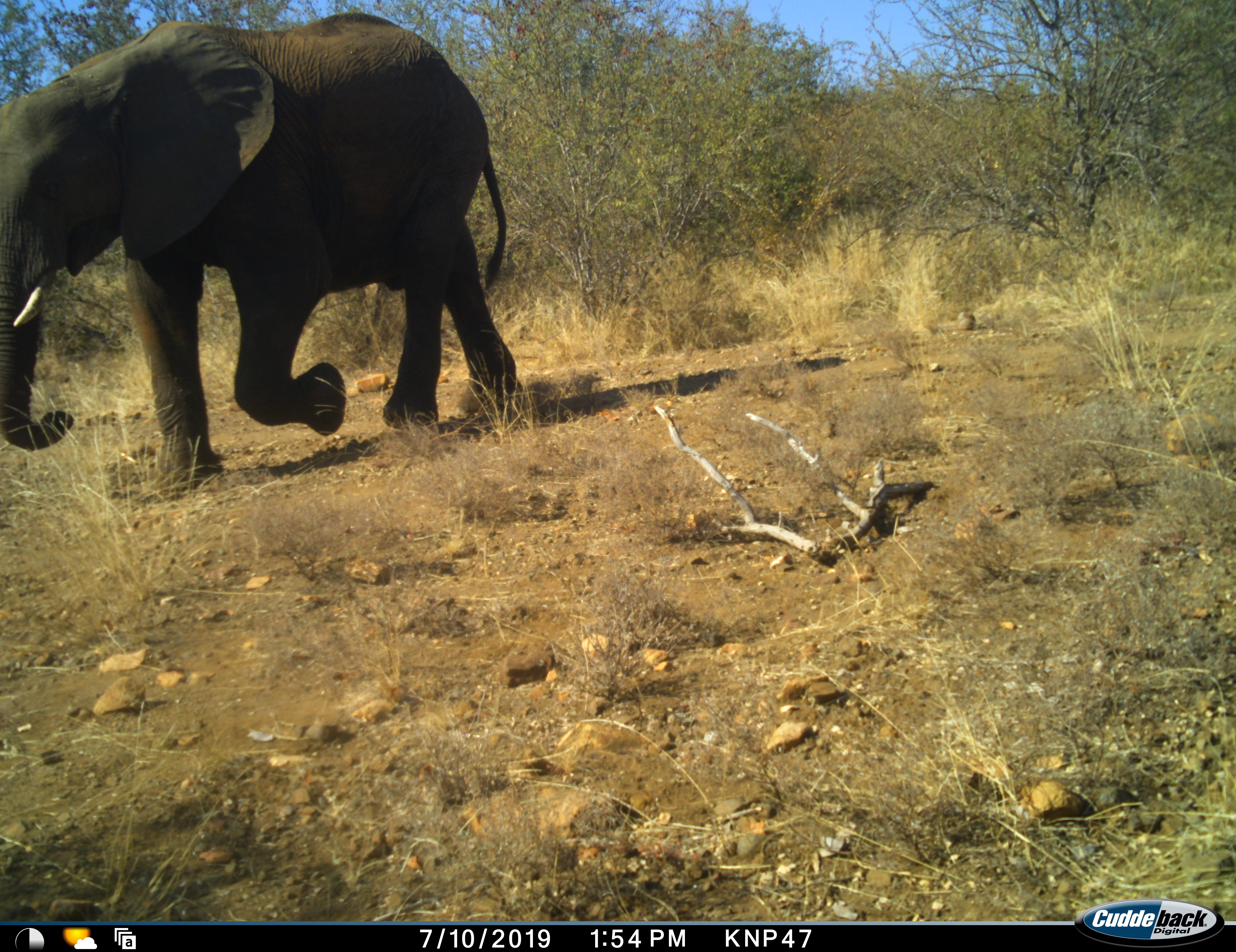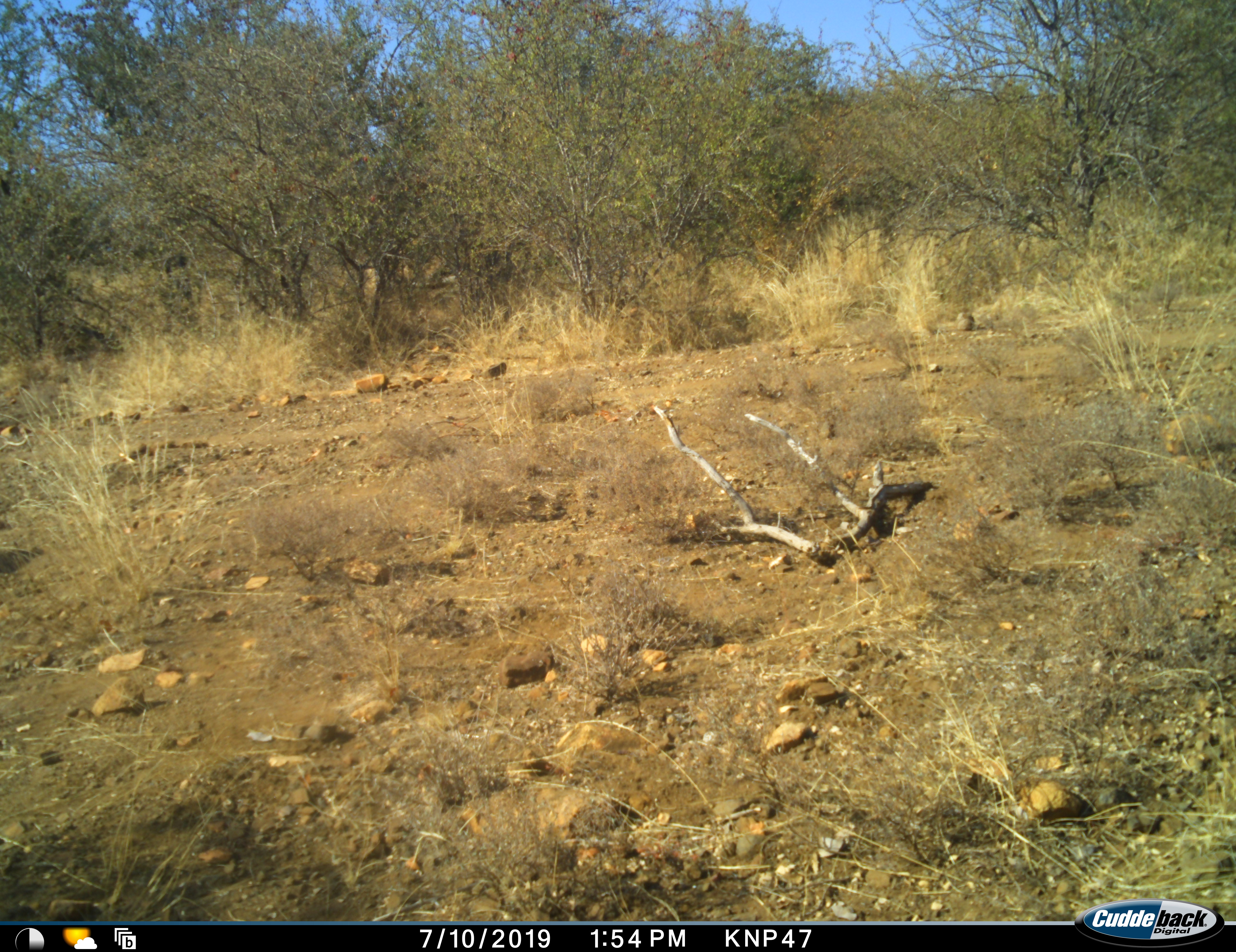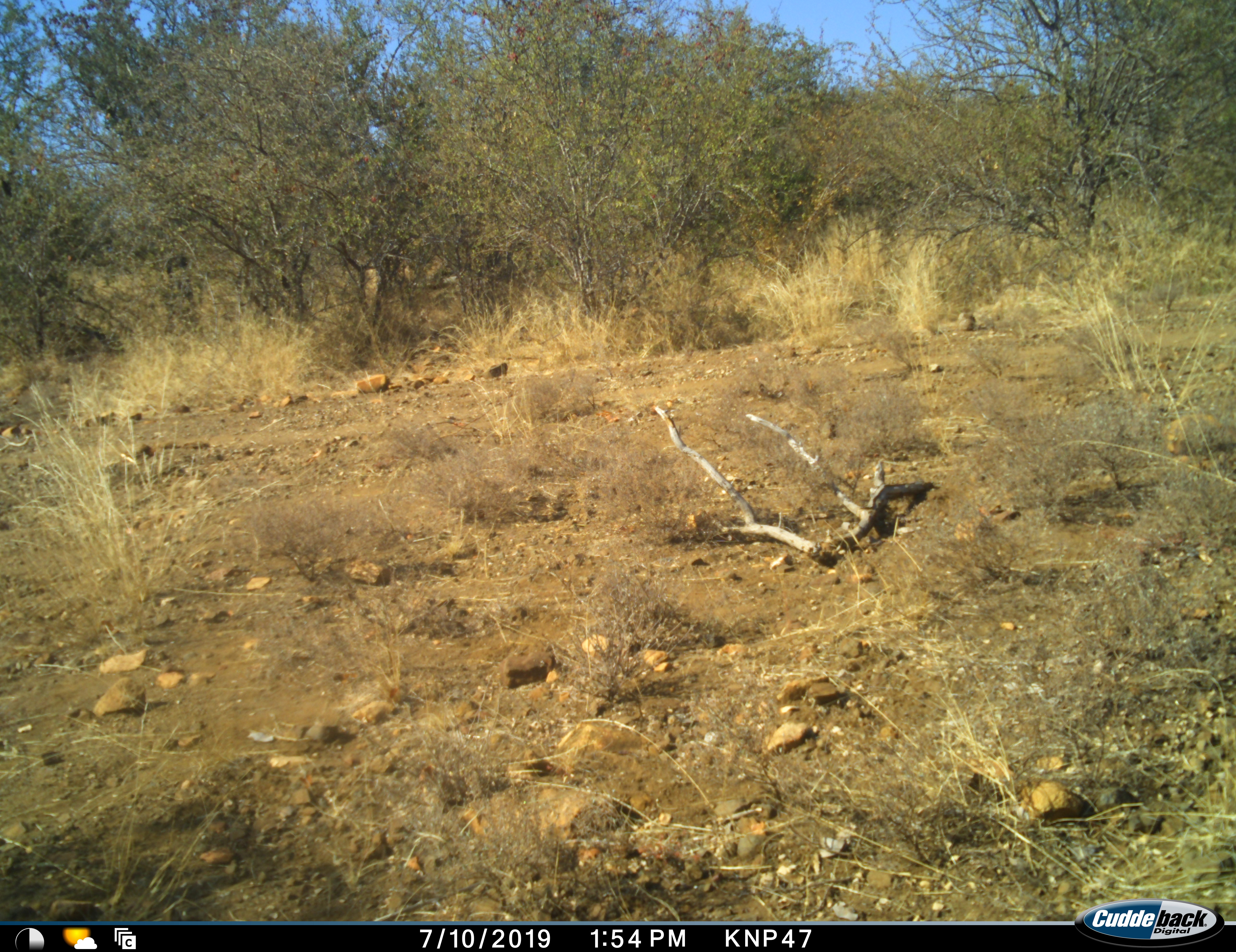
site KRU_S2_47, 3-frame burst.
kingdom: Animalia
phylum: Chordata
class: Mammalia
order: Proboscidea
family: Elephantidae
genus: Loxodonta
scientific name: Loxodonta africana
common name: african bush elephant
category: elephant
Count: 1.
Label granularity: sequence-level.